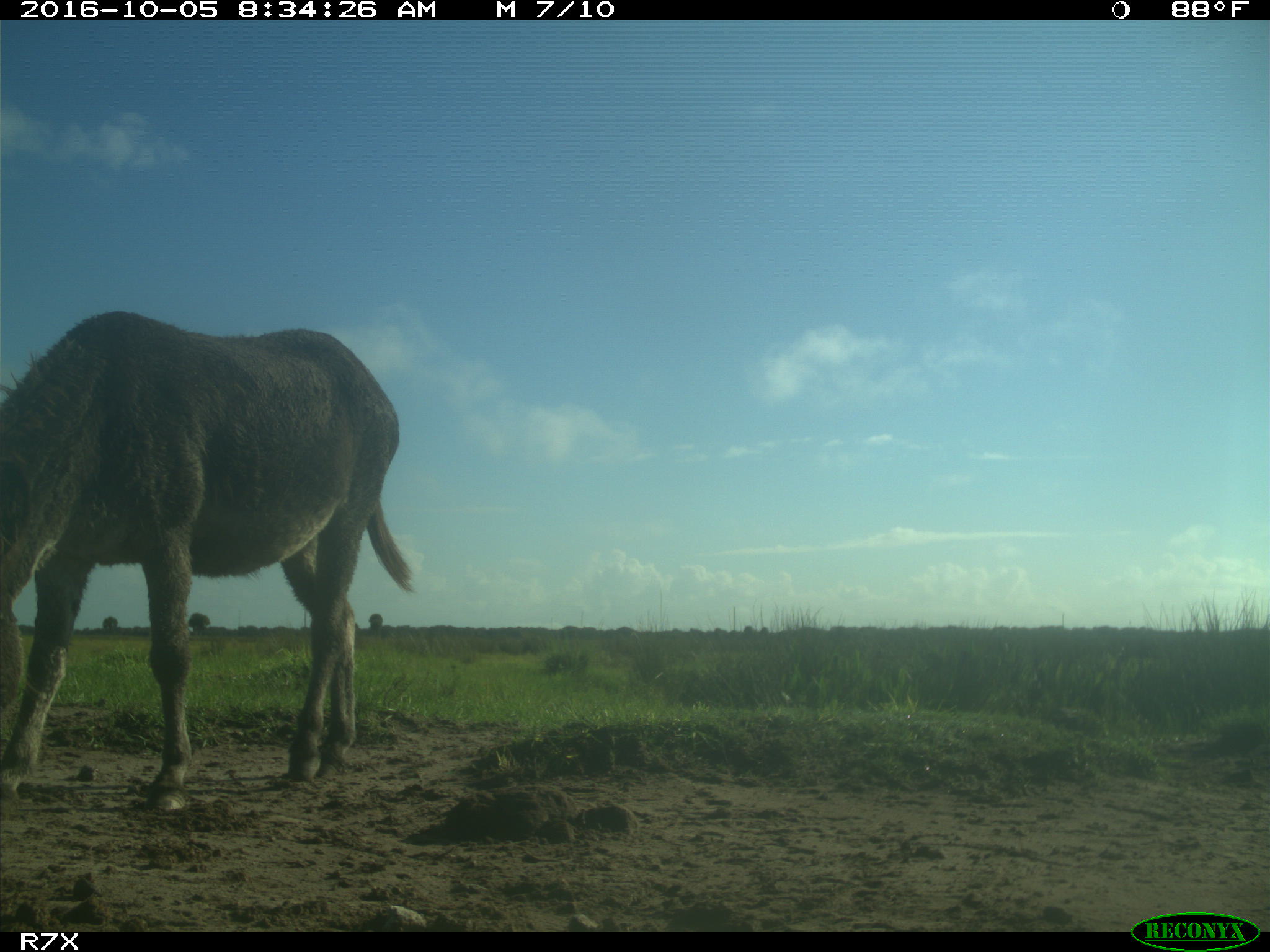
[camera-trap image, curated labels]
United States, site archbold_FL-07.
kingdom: Animalia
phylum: Chordata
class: Mammalia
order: Perissodactyla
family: Equidae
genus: Equus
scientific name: Equus africanus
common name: african wild ass